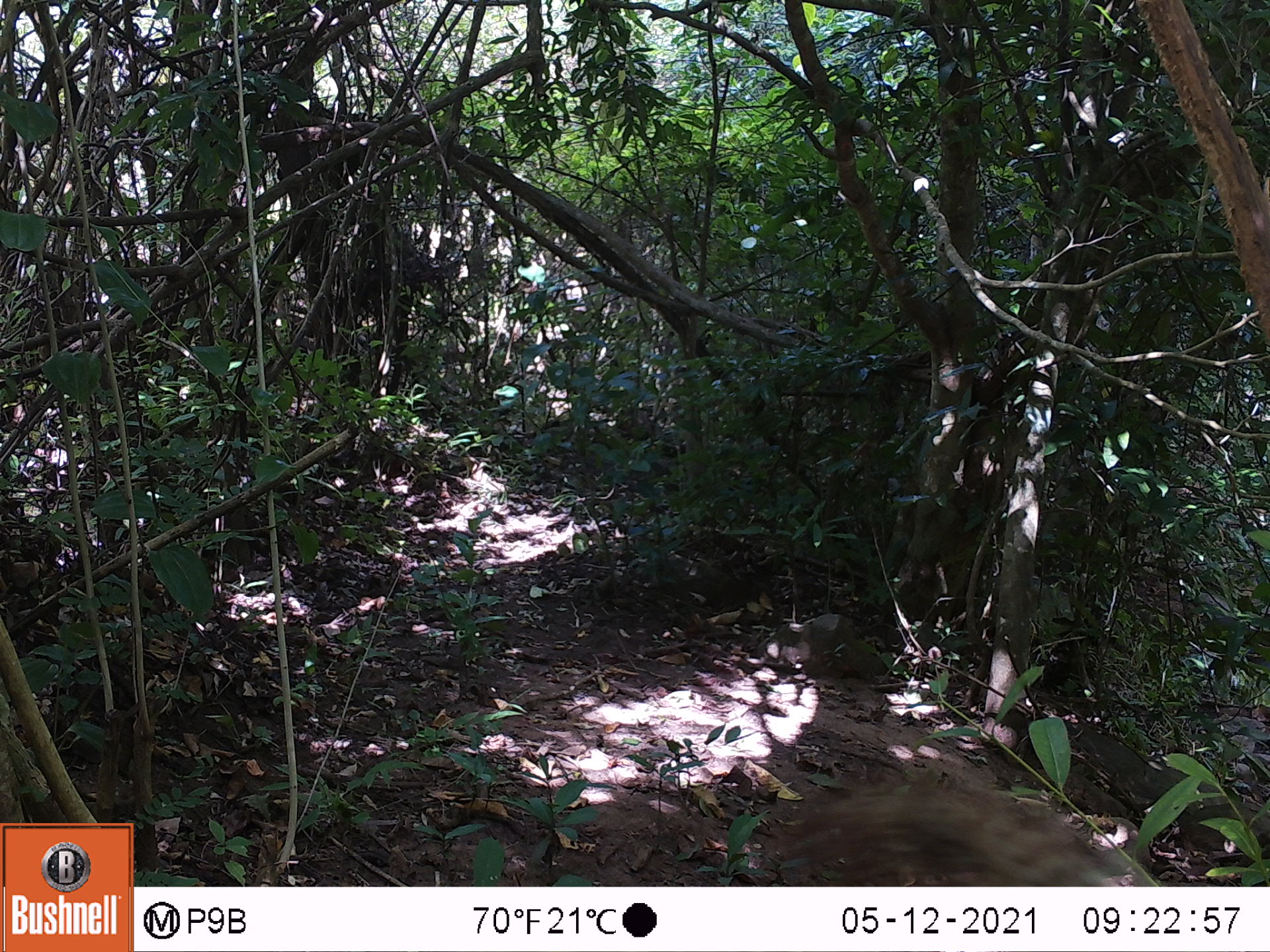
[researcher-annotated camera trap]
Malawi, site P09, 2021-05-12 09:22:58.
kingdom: Animalia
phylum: Chordata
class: Mammalia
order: Rodentia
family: Sciuridae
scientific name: Sciuridae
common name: squirrel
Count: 1.